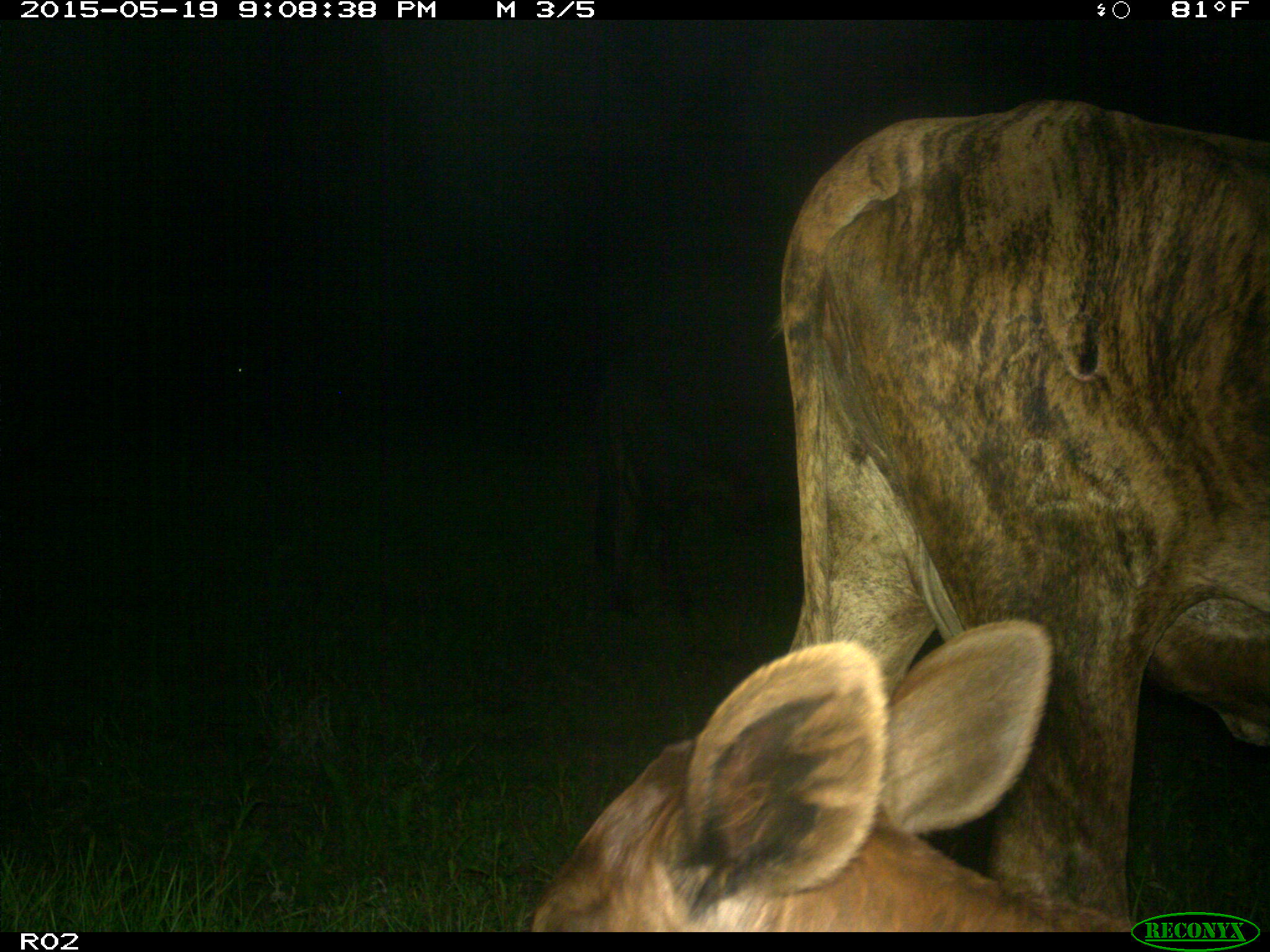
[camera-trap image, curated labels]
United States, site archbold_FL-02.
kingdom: Animalia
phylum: Chordata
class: Mammalia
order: Artiodactyla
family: Bovidae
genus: Bos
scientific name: Bos taurus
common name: domestic cow